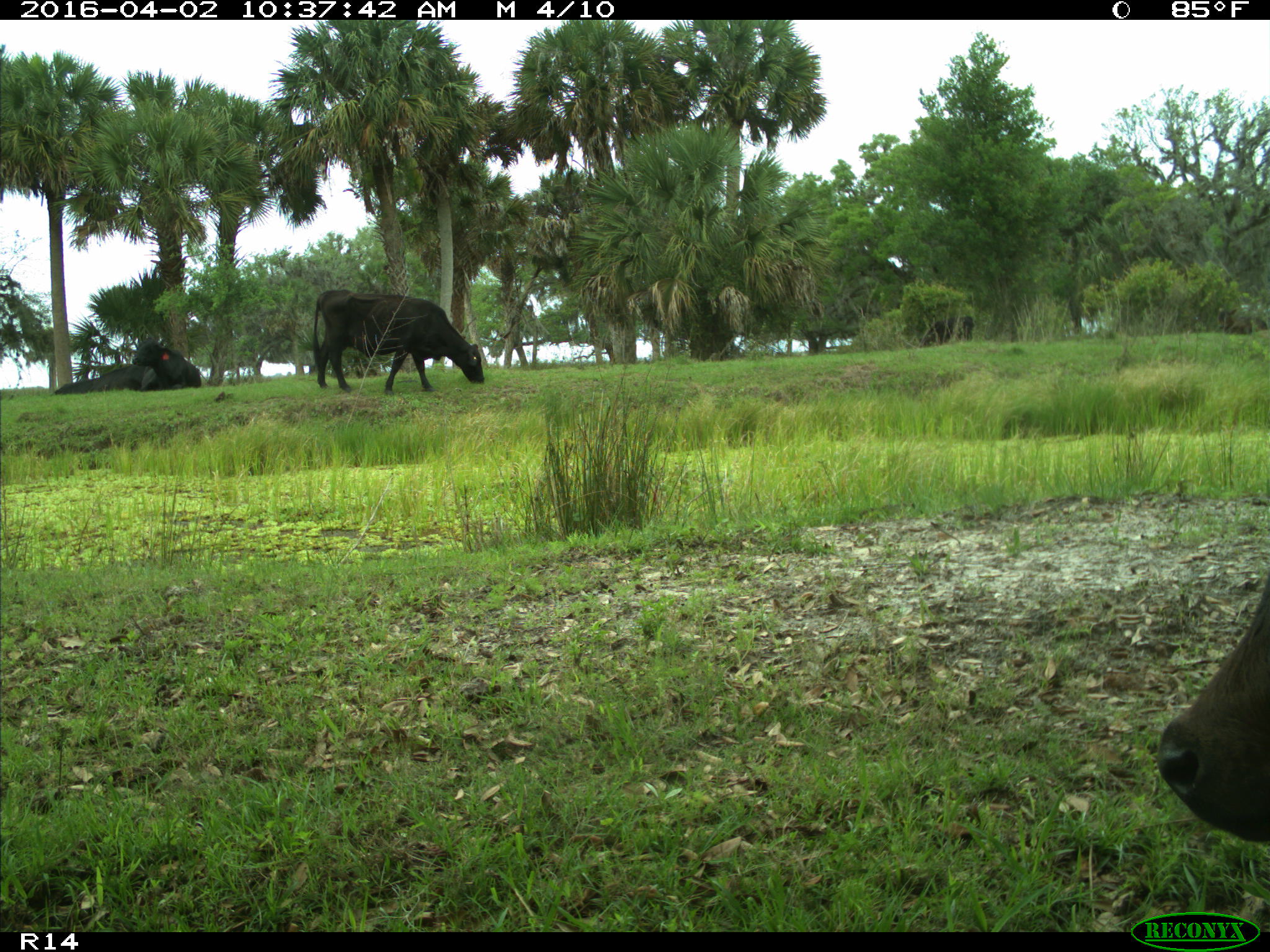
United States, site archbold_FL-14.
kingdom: Animalia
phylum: Chordata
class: Mammalia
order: Artiodactyla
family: Bovidae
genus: Bos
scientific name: Bos taurus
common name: domestic cow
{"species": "Bos taurus (domestic cow)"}